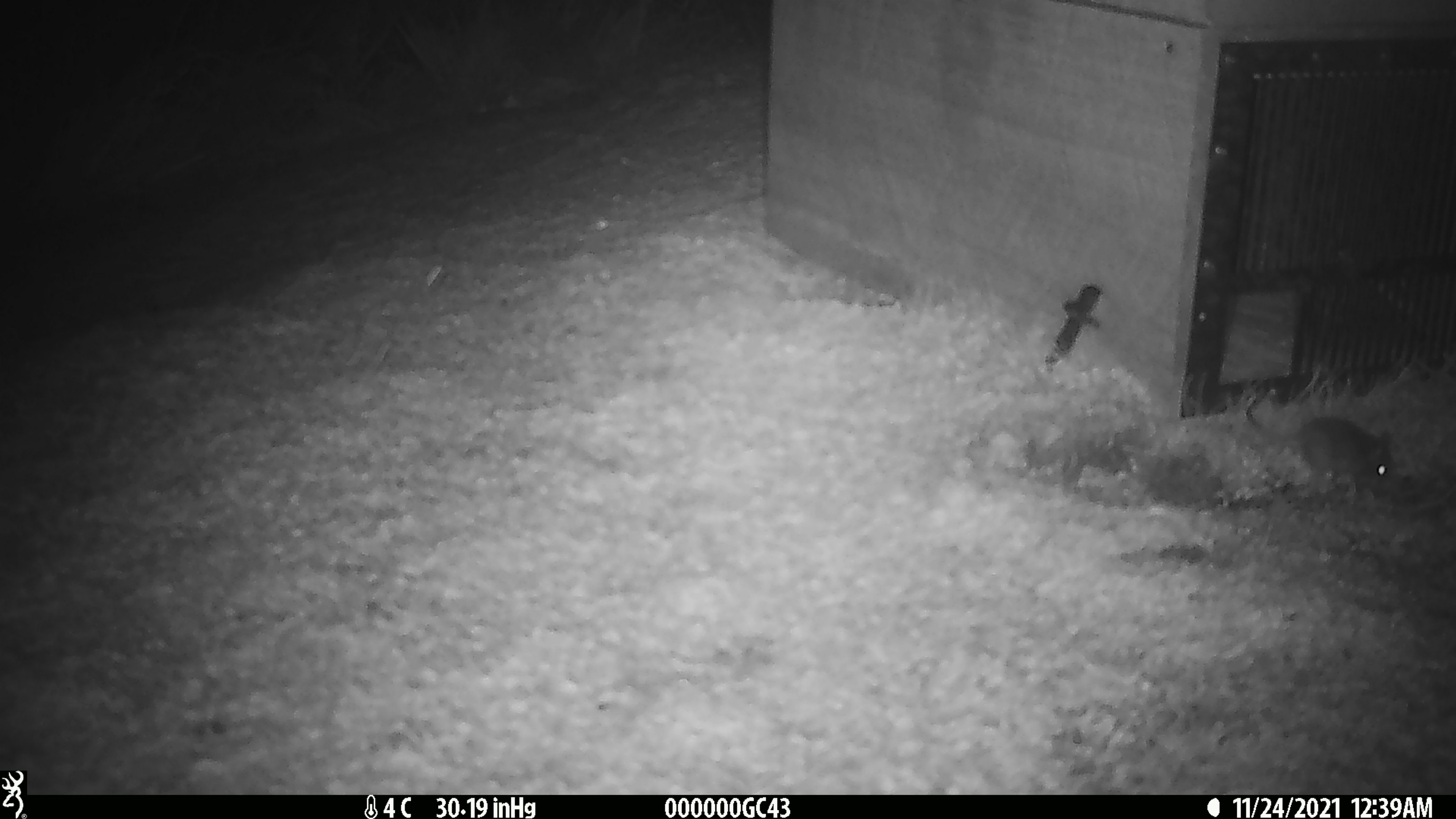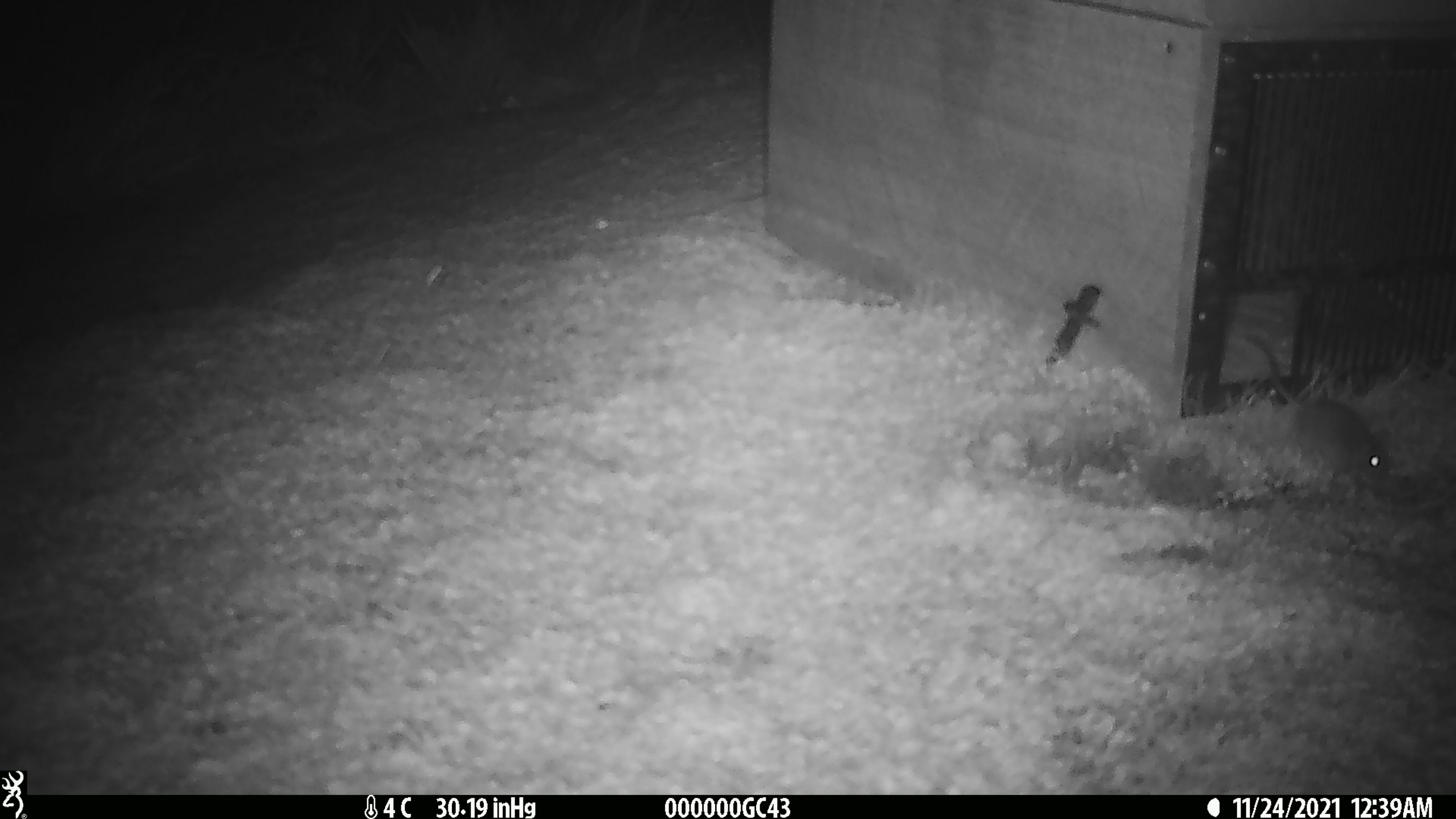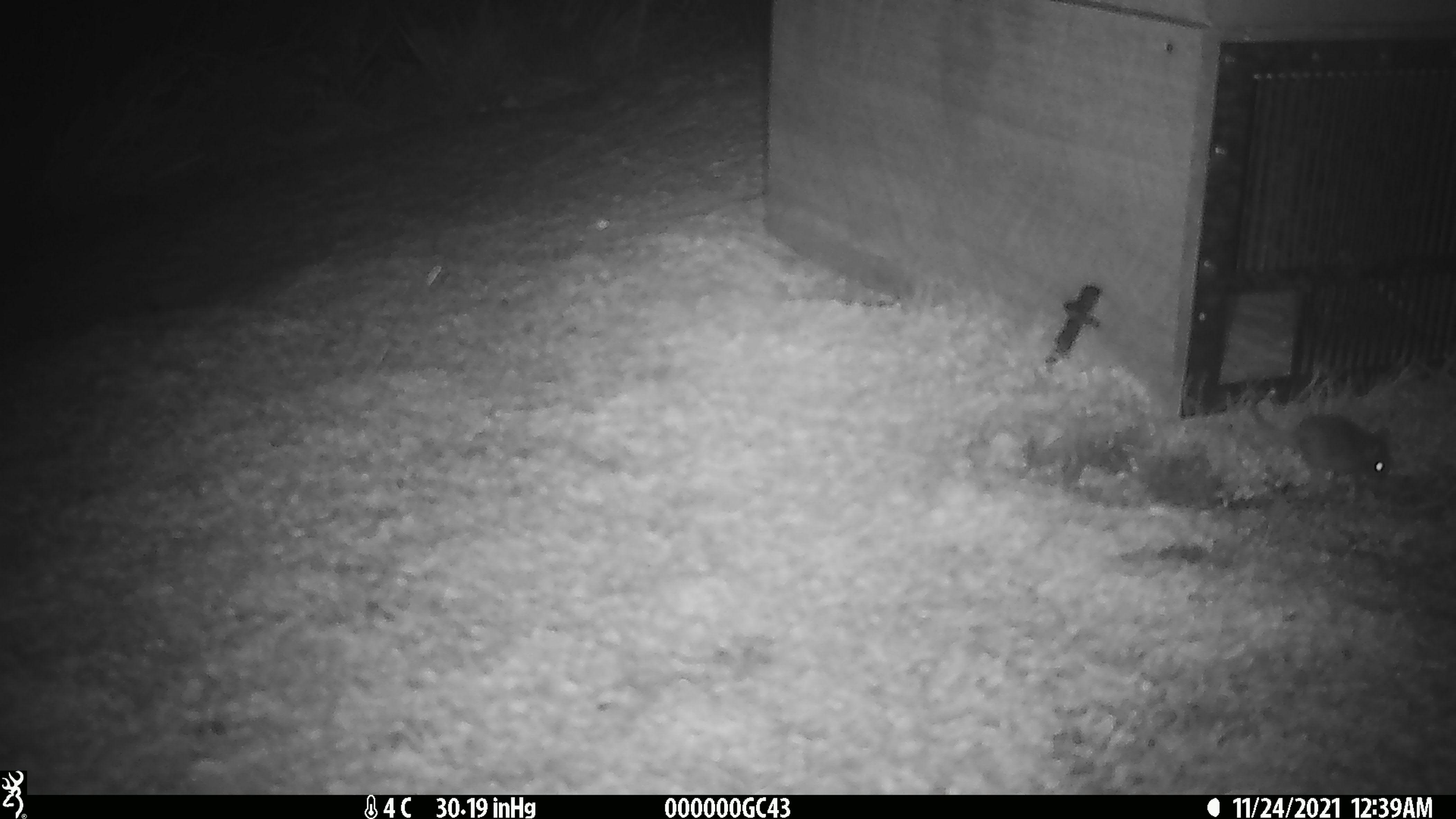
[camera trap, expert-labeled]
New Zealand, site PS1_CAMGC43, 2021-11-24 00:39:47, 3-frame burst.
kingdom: Animalia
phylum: Chordata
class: Mammalia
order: Rodentia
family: Muridae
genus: Mus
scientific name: Mus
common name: mouse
Mouse (Mus).